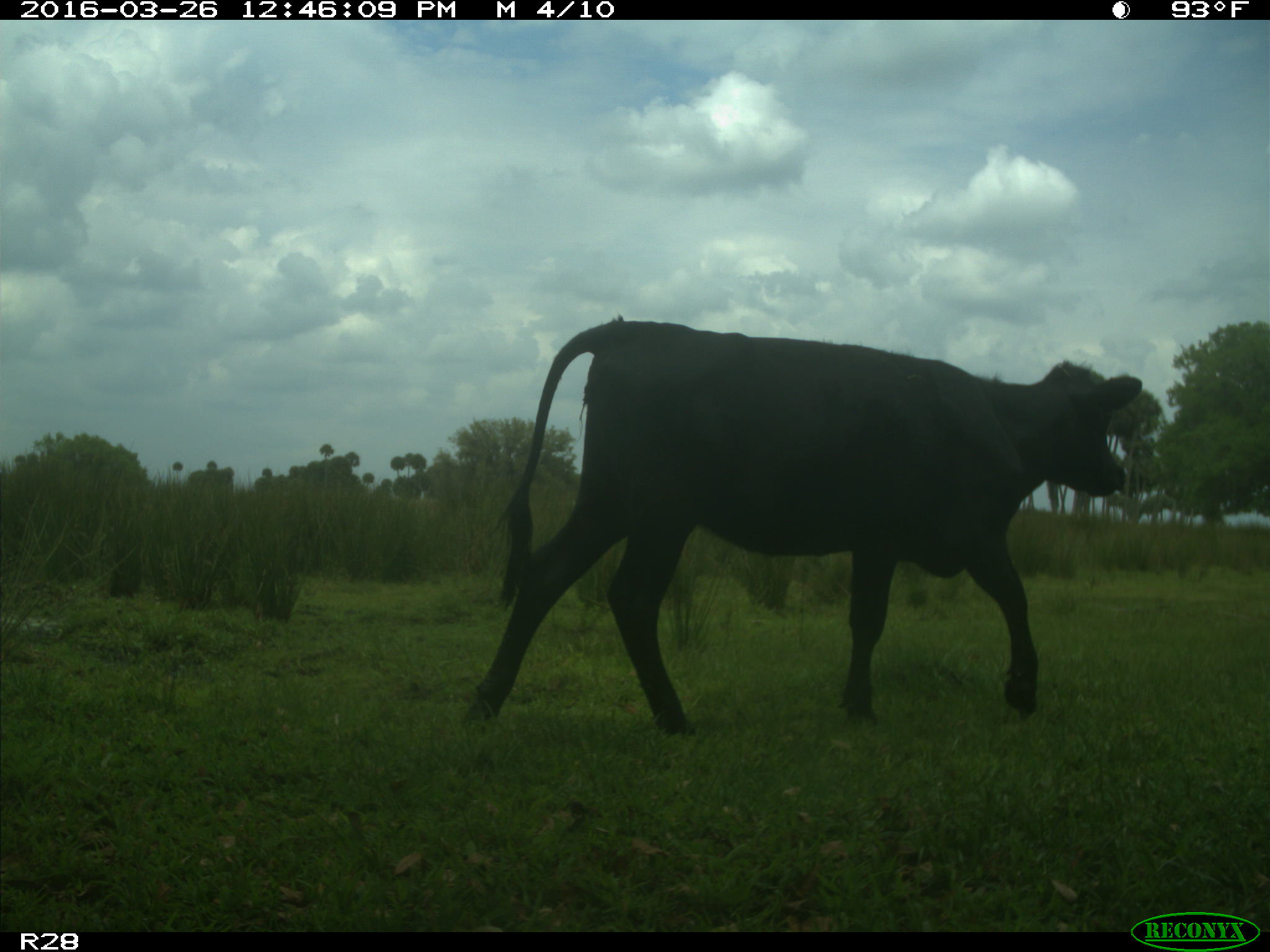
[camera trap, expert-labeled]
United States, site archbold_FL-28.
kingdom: Animalia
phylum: Chordata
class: Mammalia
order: Artiodactyla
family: Bovidae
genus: Bos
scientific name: Bos taurus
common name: domestic cow